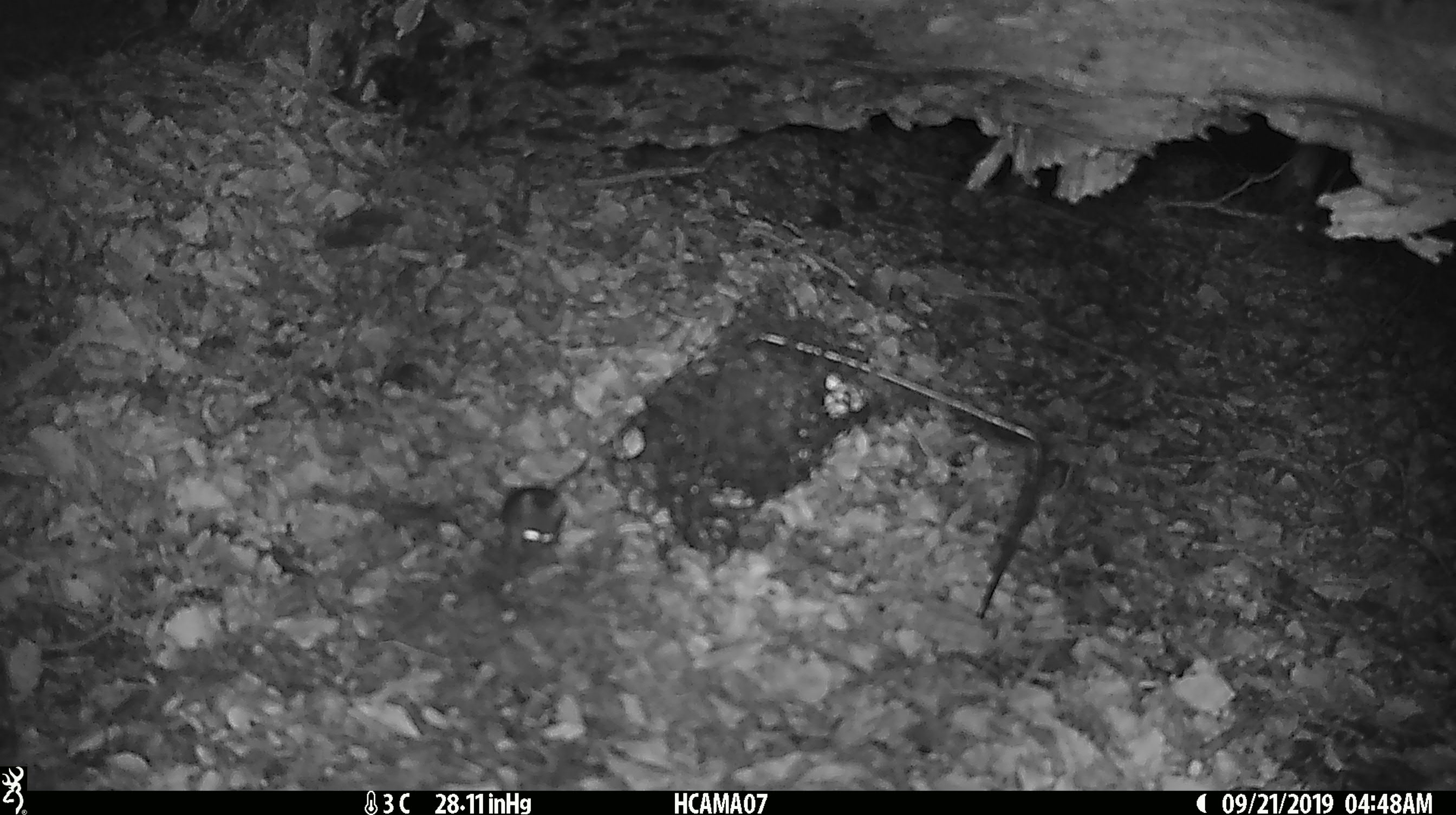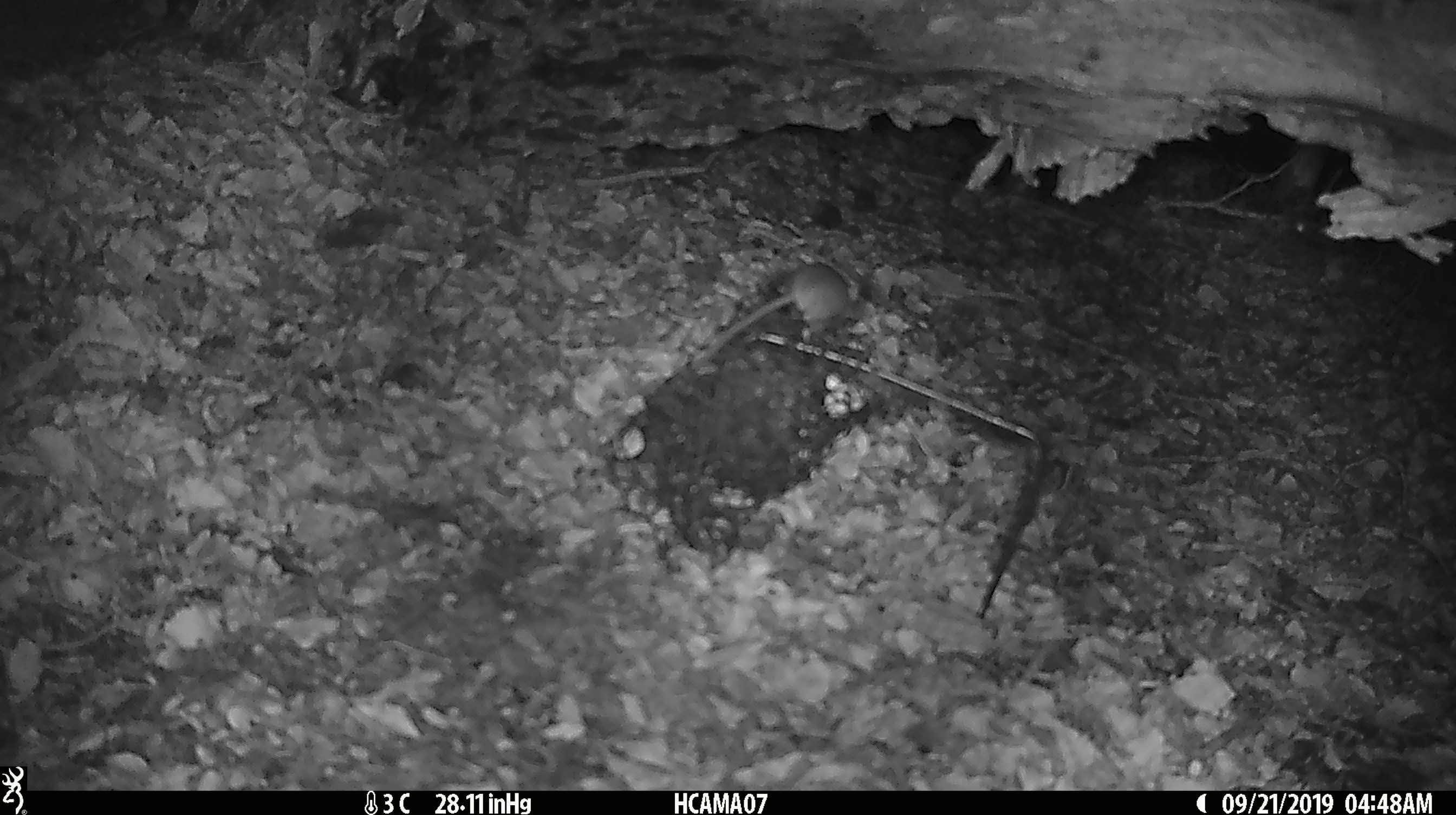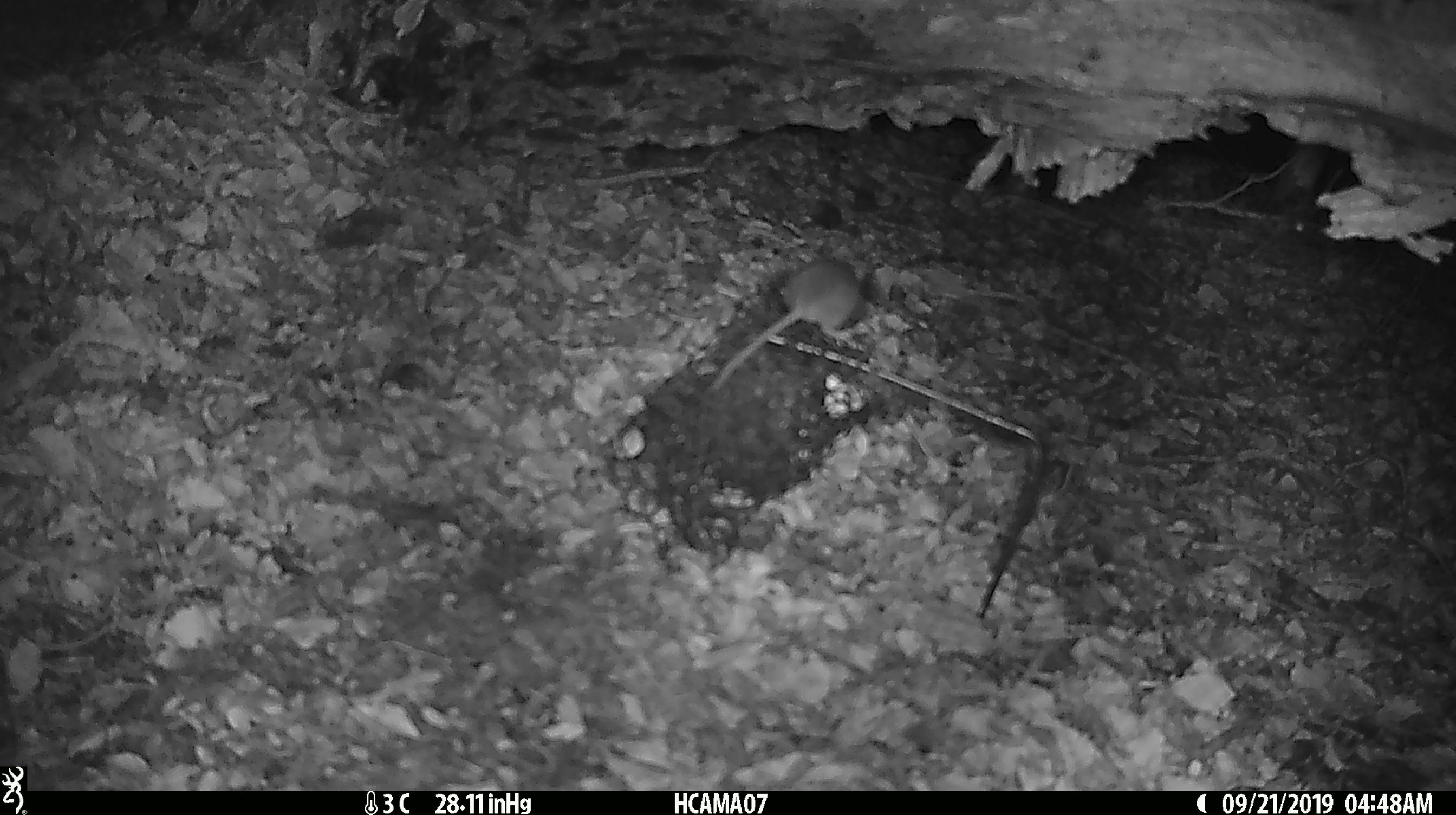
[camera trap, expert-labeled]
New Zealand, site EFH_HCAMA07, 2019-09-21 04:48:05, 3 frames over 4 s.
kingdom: Animalia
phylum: Chordata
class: Mammalia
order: Rodentia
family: Muridae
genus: Mus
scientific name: Mus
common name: mouse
Mouse (Mus).